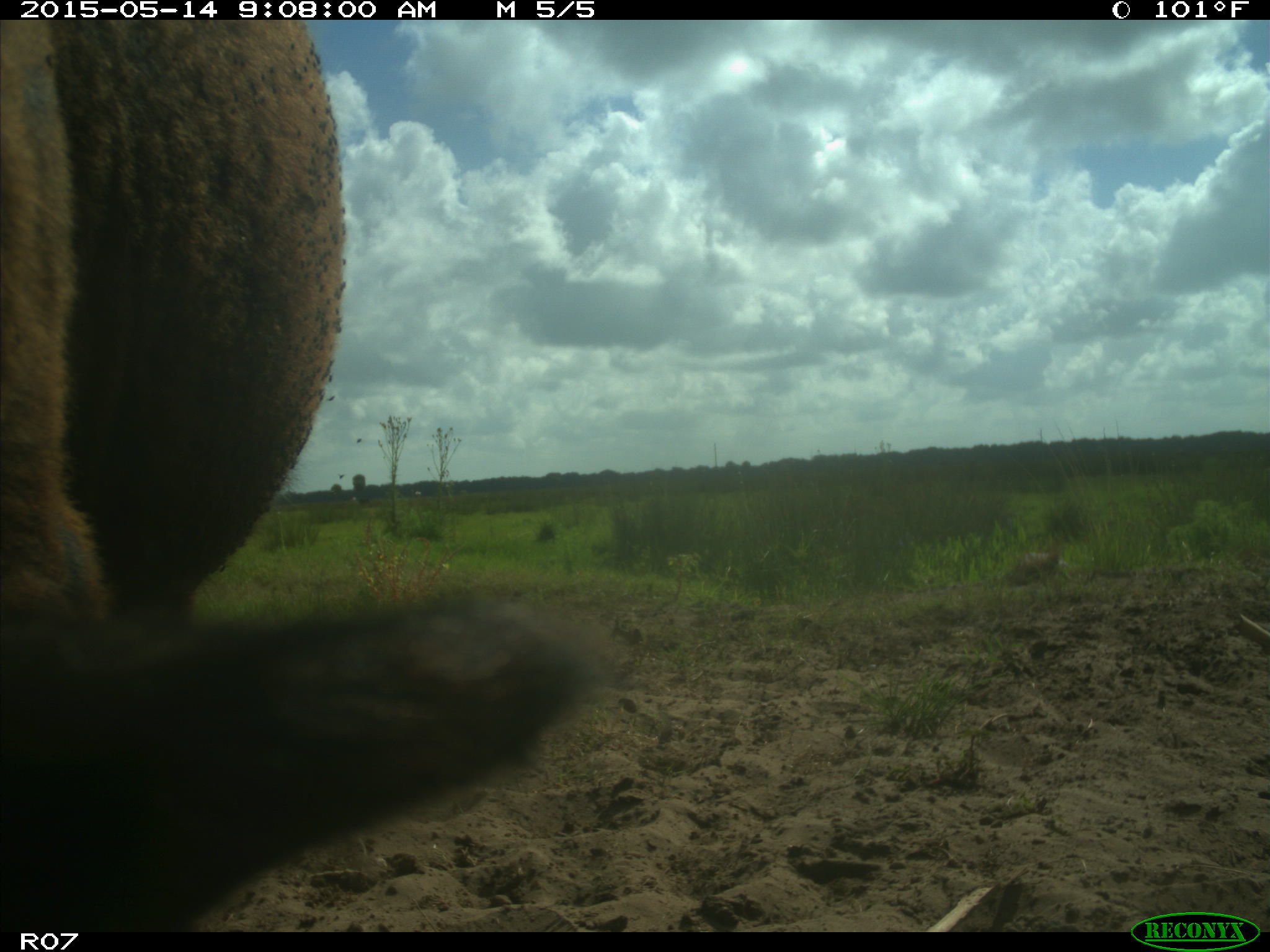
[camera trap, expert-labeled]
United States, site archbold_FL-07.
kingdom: Animalia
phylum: Chordata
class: Mammalia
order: Artiodactyla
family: Bovidae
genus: Bos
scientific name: Bos taurus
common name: domestic cow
Bos taurus (domestic cow).